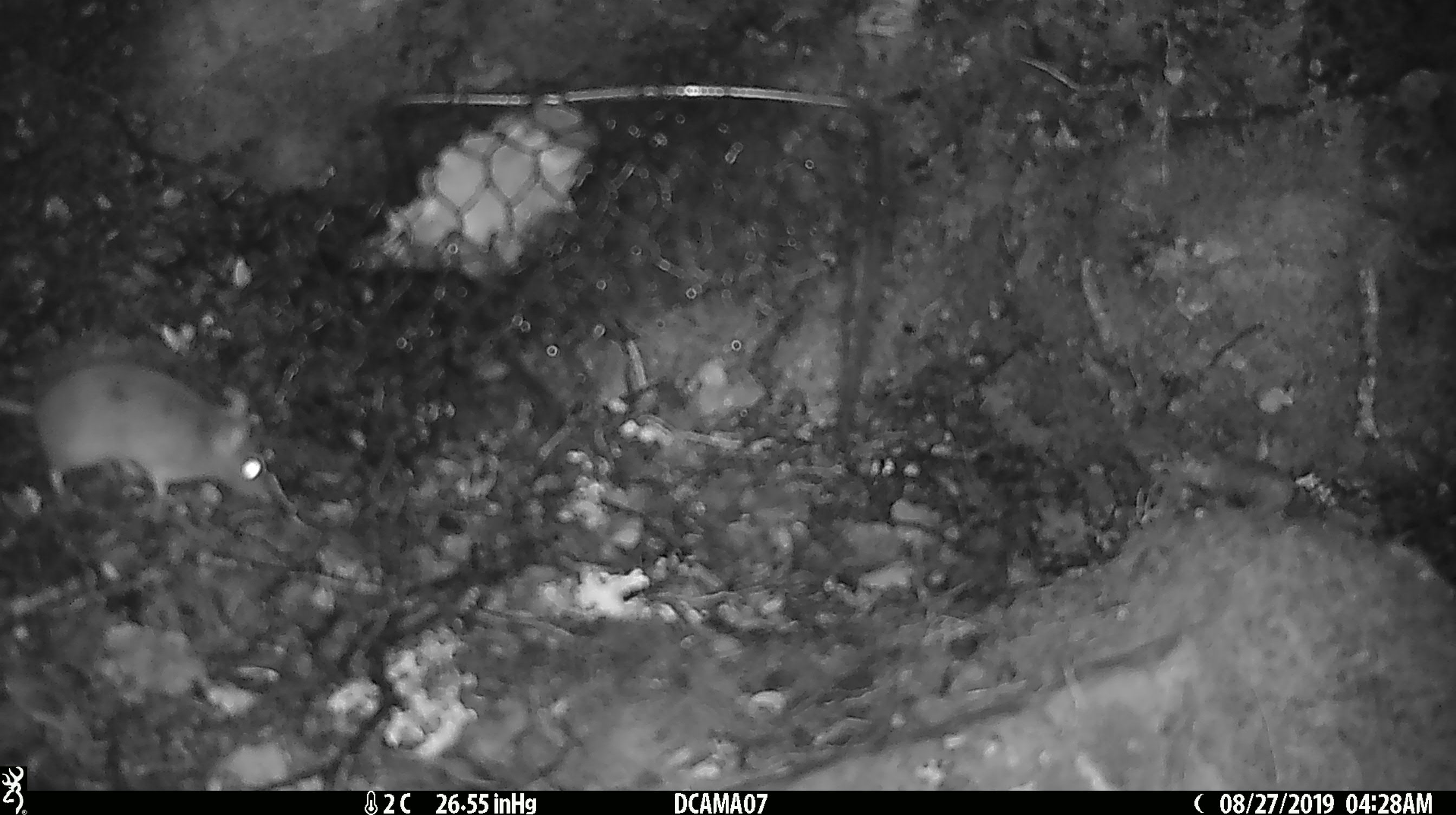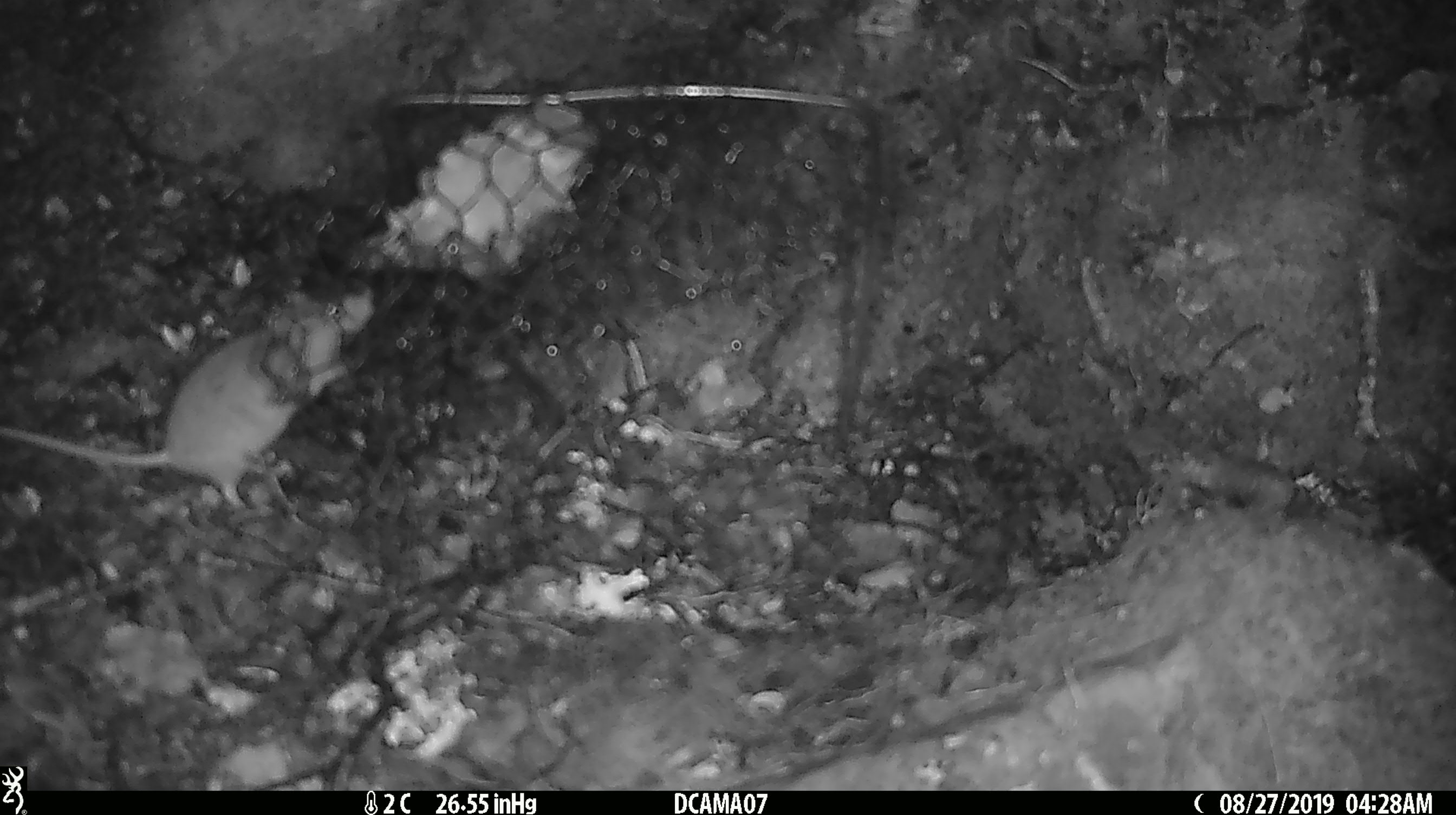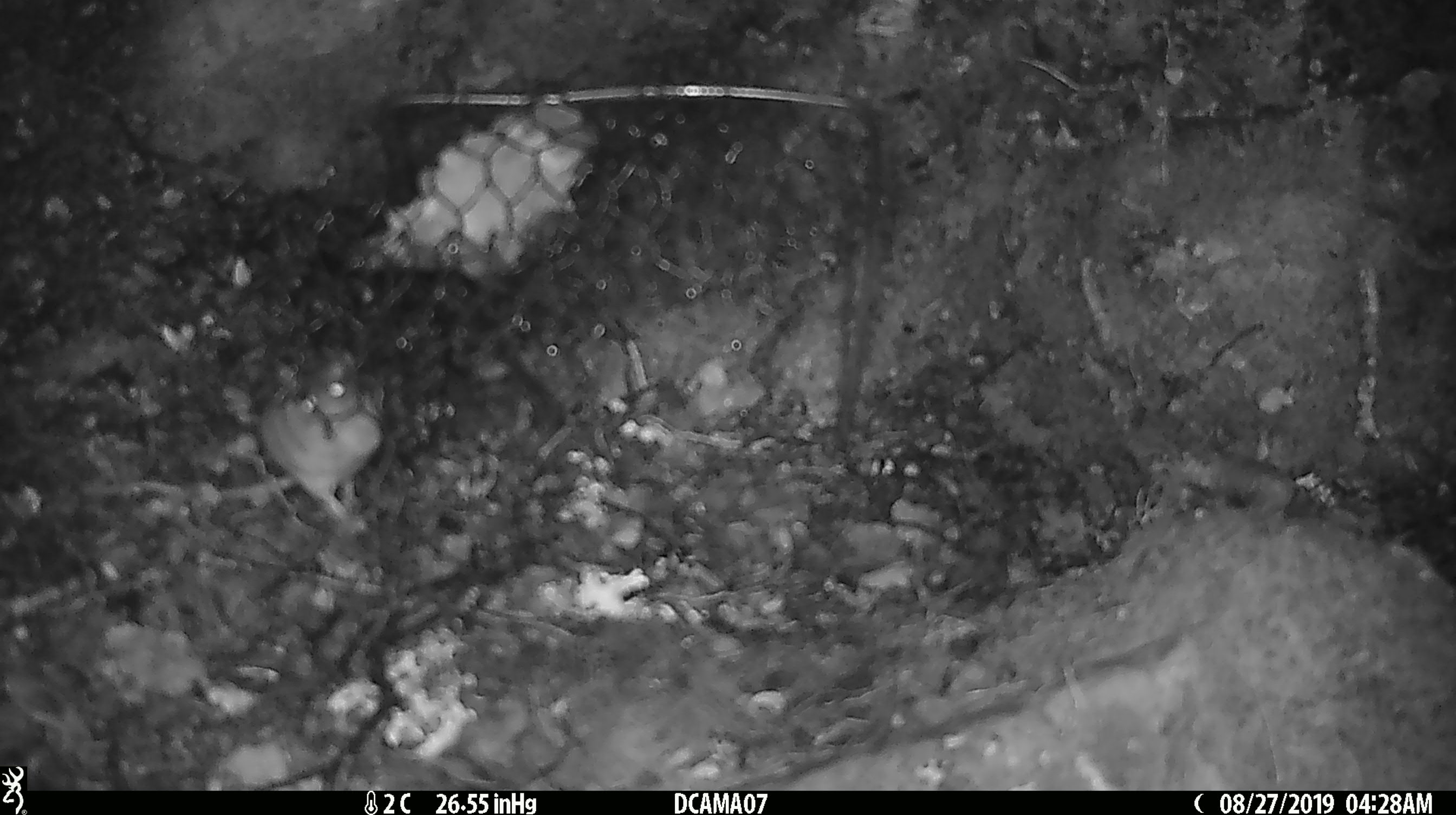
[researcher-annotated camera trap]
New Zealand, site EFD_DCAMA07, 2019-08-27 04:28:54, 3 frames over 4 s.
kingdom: Animalia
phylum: Chordata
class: Mammalia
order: Rodentia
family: Muridae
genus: Mus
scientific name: Mus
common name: mouse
Mouse (Mus).